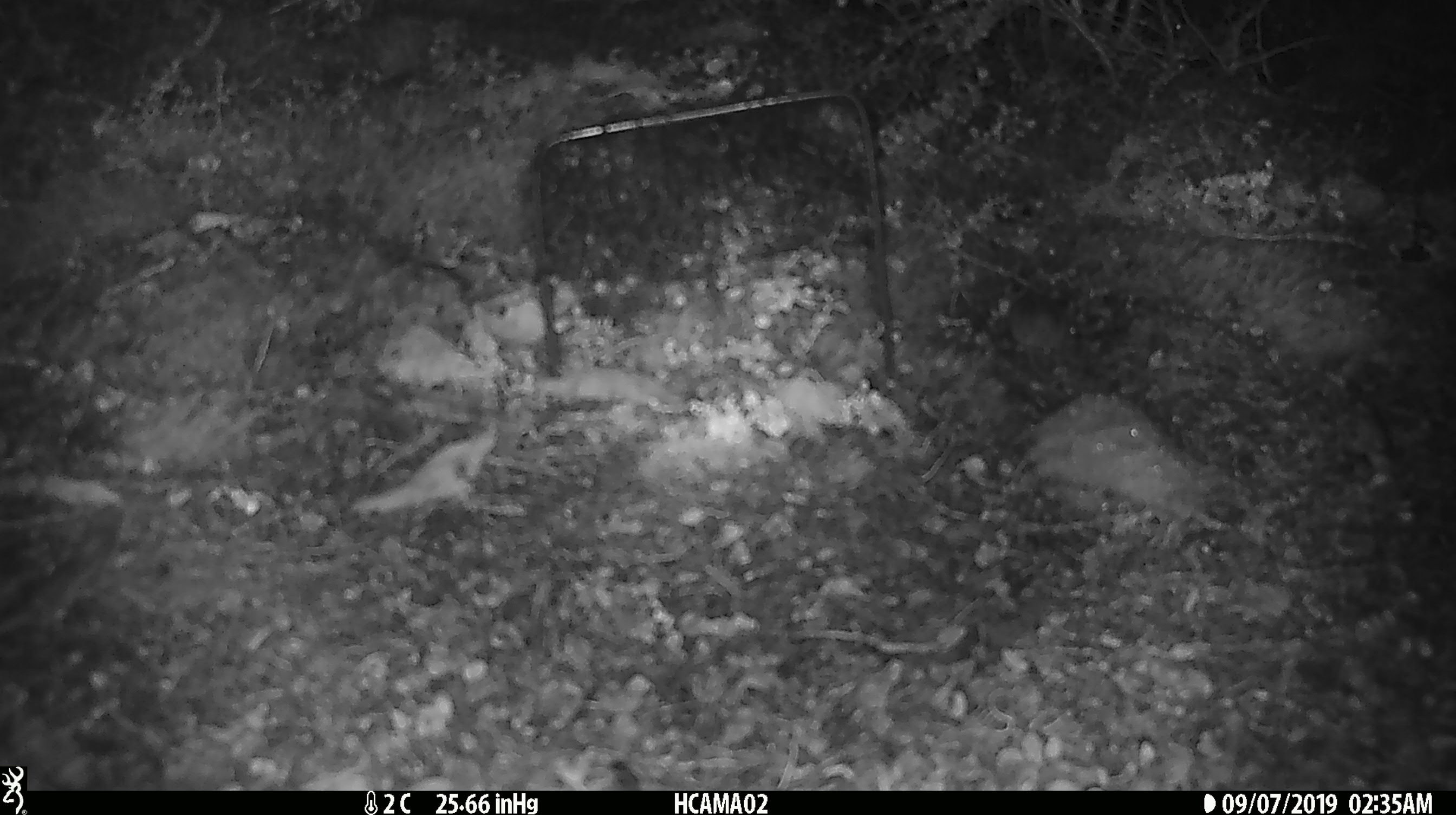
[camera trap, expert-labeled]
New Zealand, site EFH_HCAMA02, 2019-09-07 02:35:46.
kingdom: Animalia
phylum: Chordata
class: Mammalia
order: Rodentia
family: Muridae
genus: Mus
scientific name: Mus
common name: mouse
Mouse (Mus).